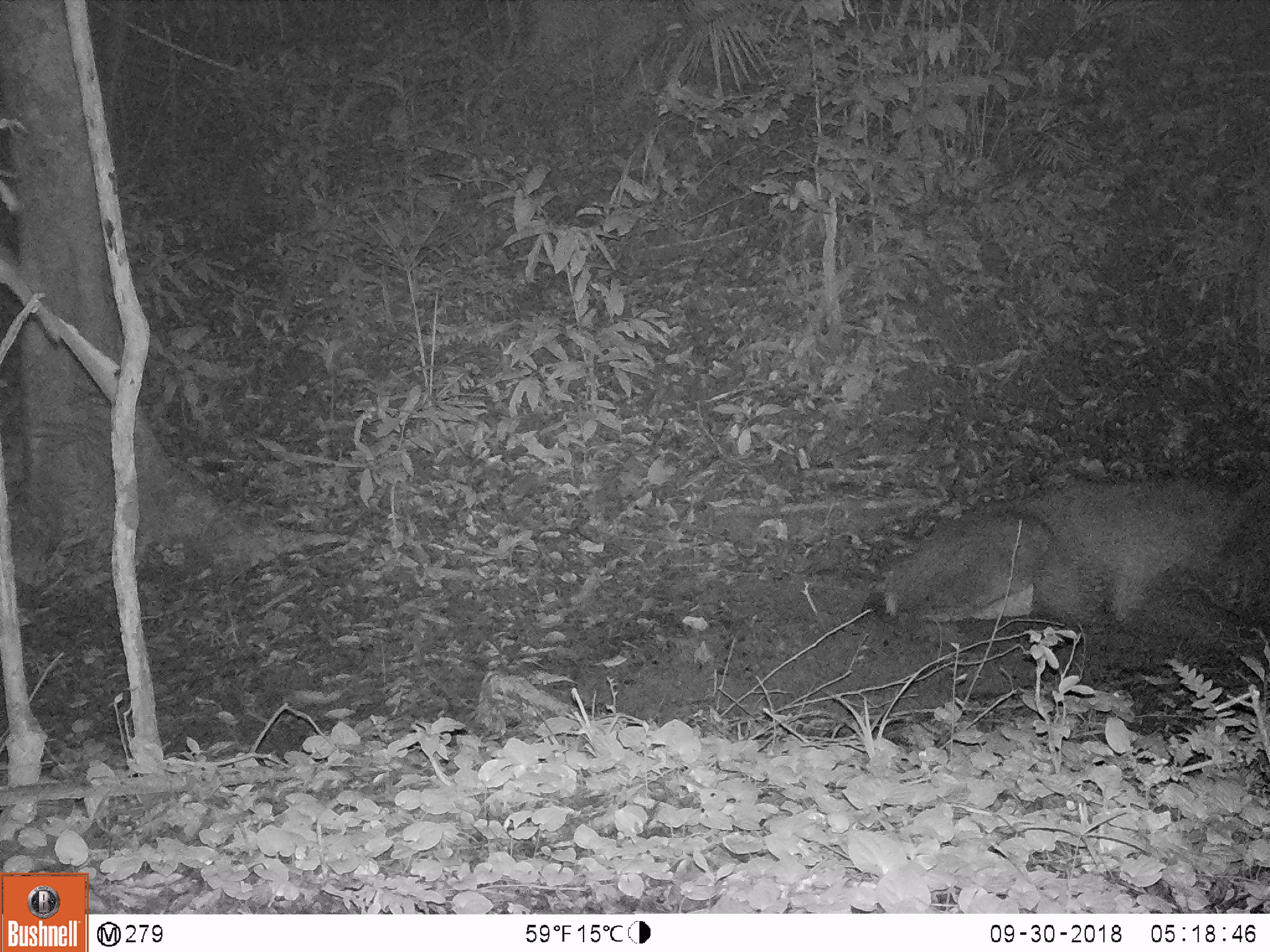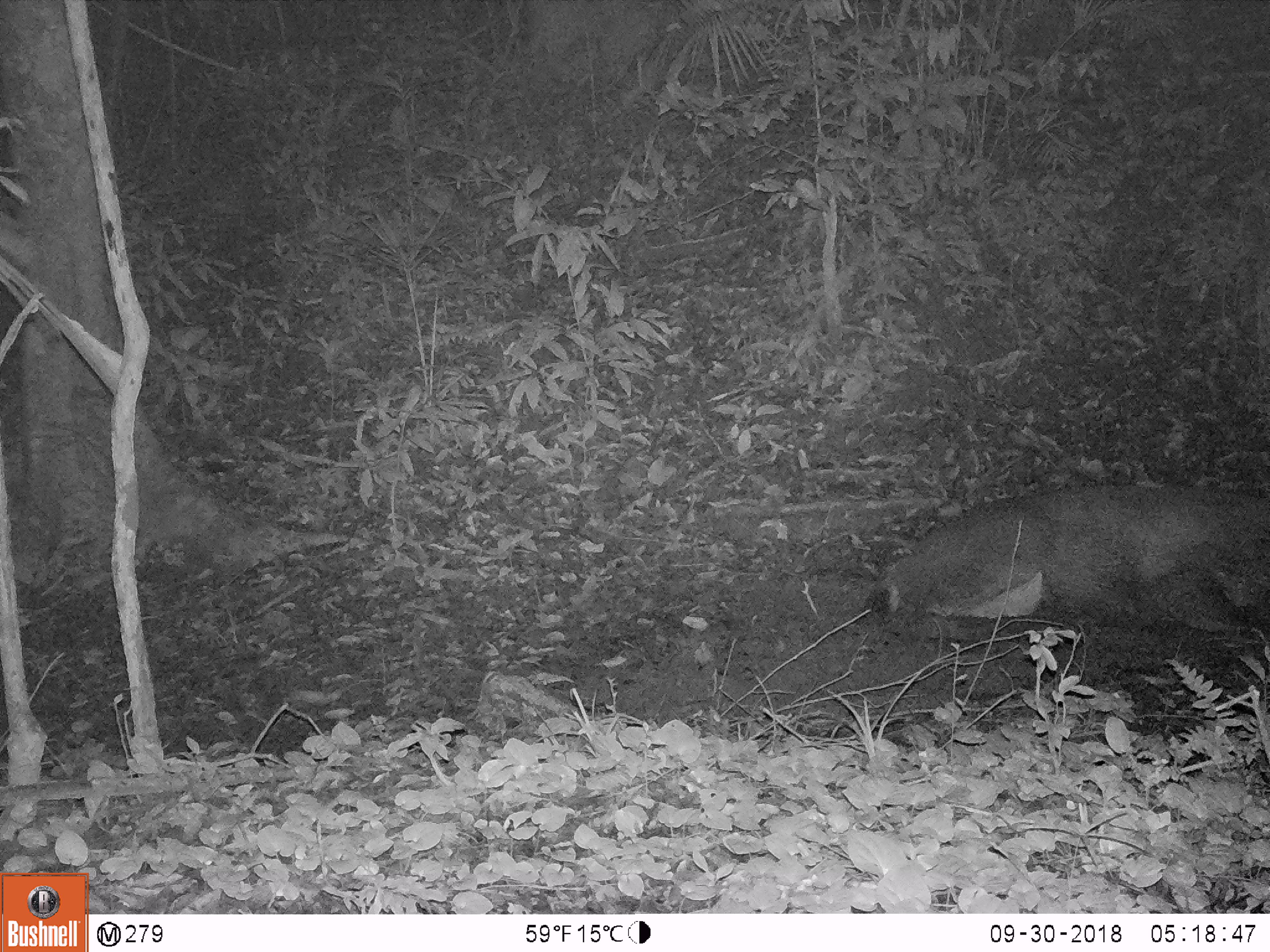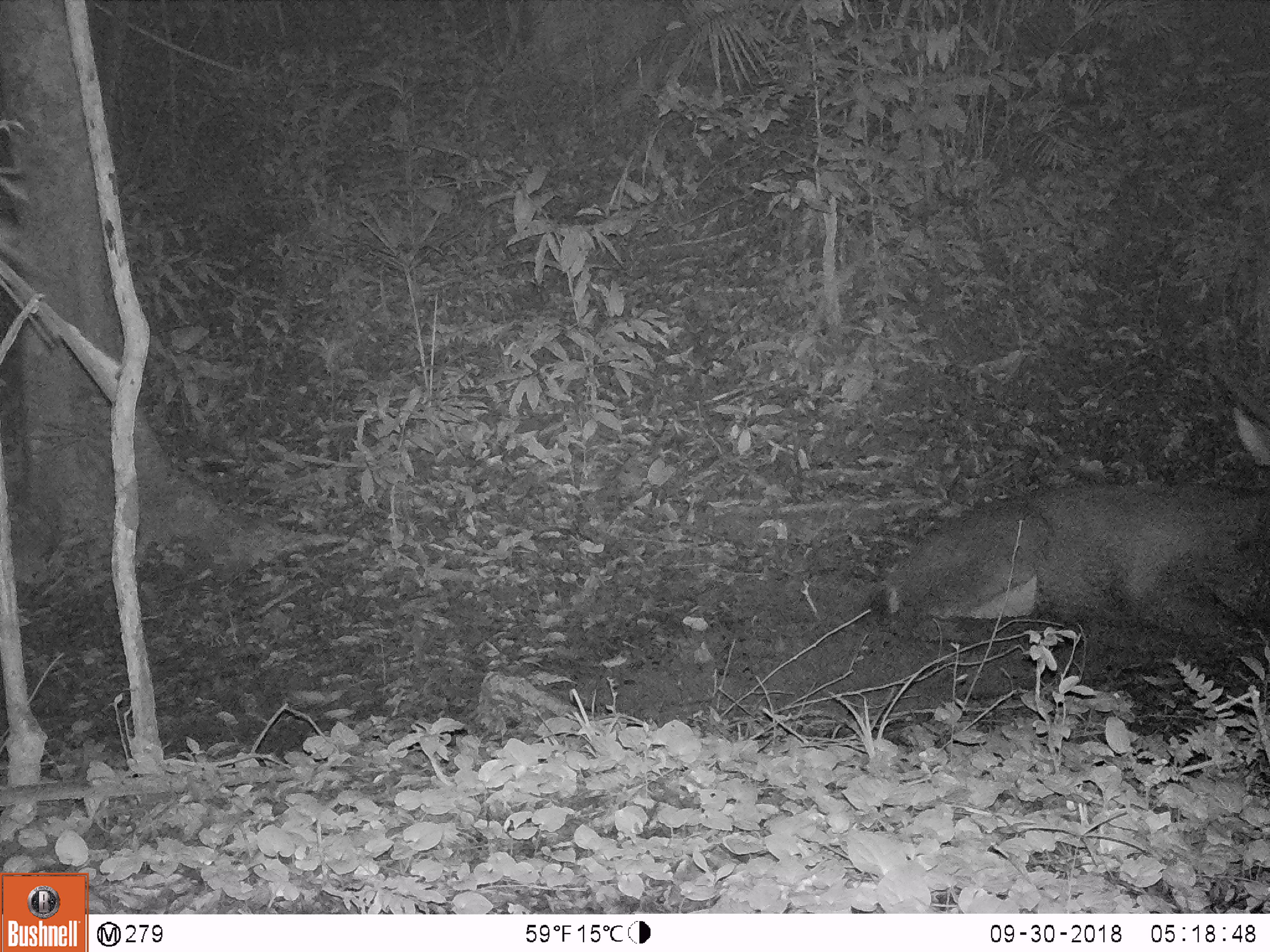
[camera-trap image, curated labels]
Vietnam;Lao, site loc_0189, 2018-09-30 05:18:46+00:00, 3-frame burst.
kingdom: Animalia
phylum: Chordata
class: Mammalia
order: Artiodactyla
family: Cervidae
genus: Rusa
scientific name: Rusa unicolor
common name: sambar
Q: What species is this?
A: Sambar (Rusa unicolor).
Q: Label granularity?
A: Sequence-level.